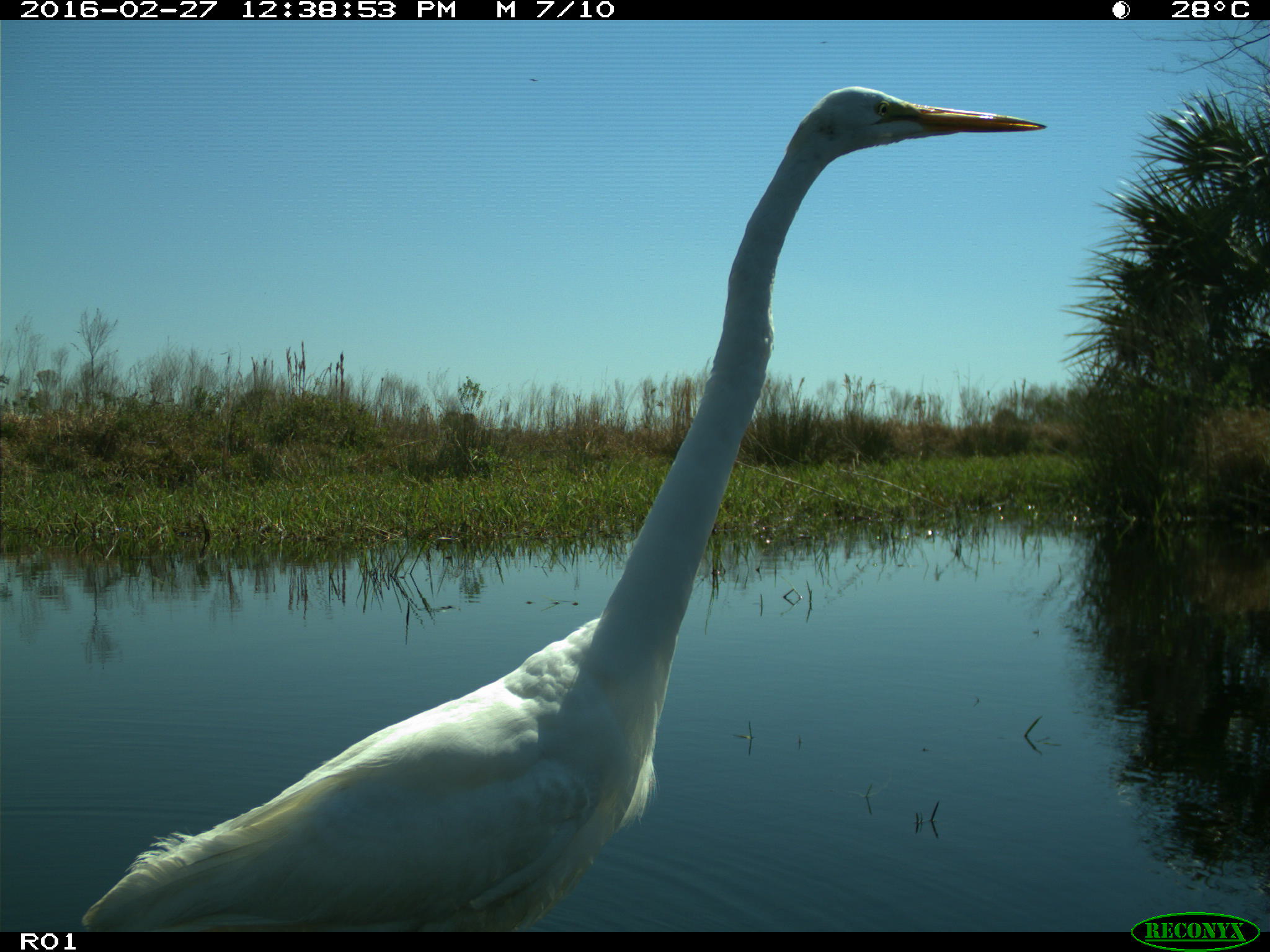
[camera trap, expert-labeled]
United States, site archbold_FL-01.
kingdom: Animalia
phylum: Chordata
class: Aves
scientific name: Aves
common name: birds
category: unidentified bird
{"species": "unidentified bird (birds) (Aves)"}